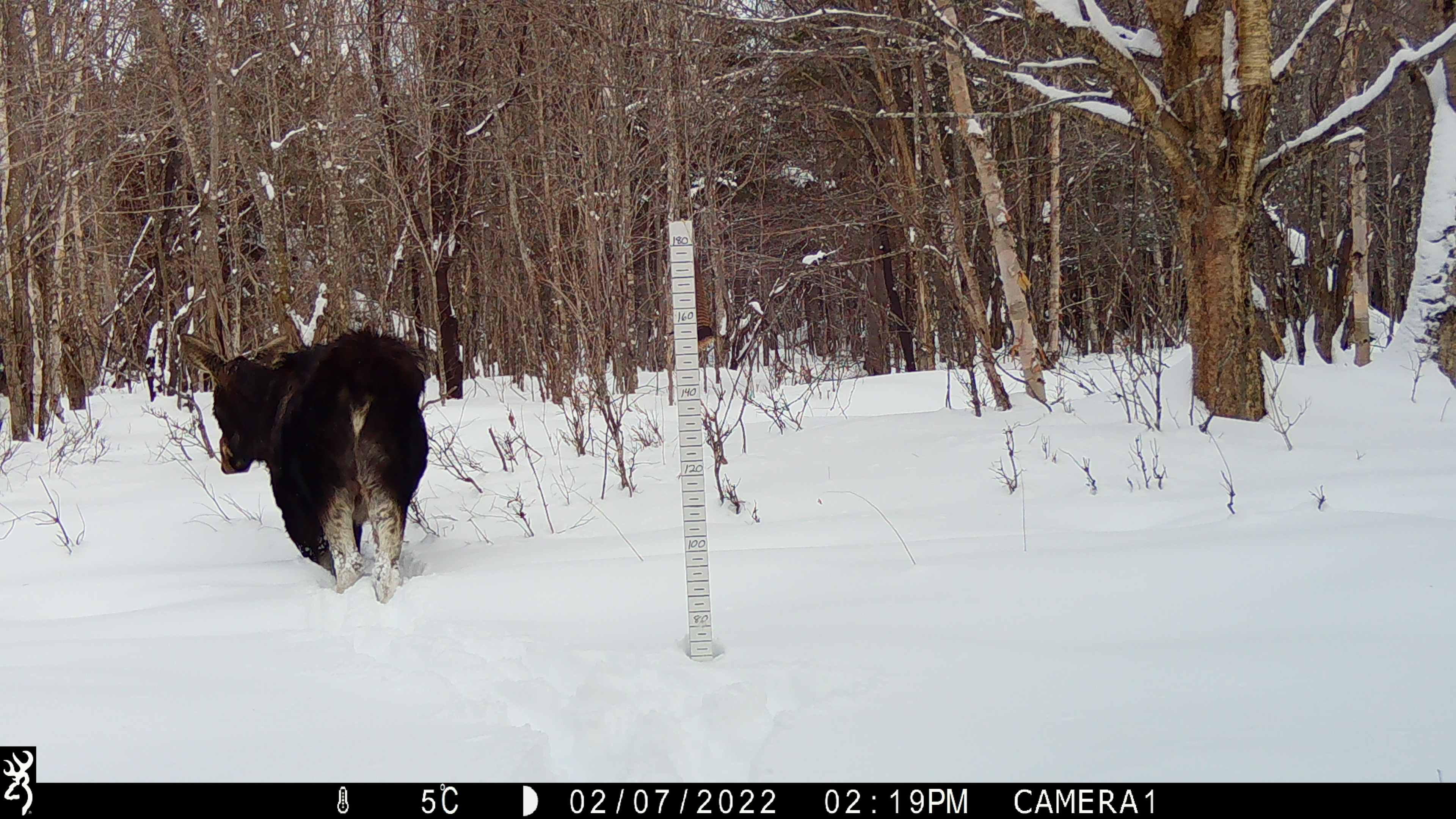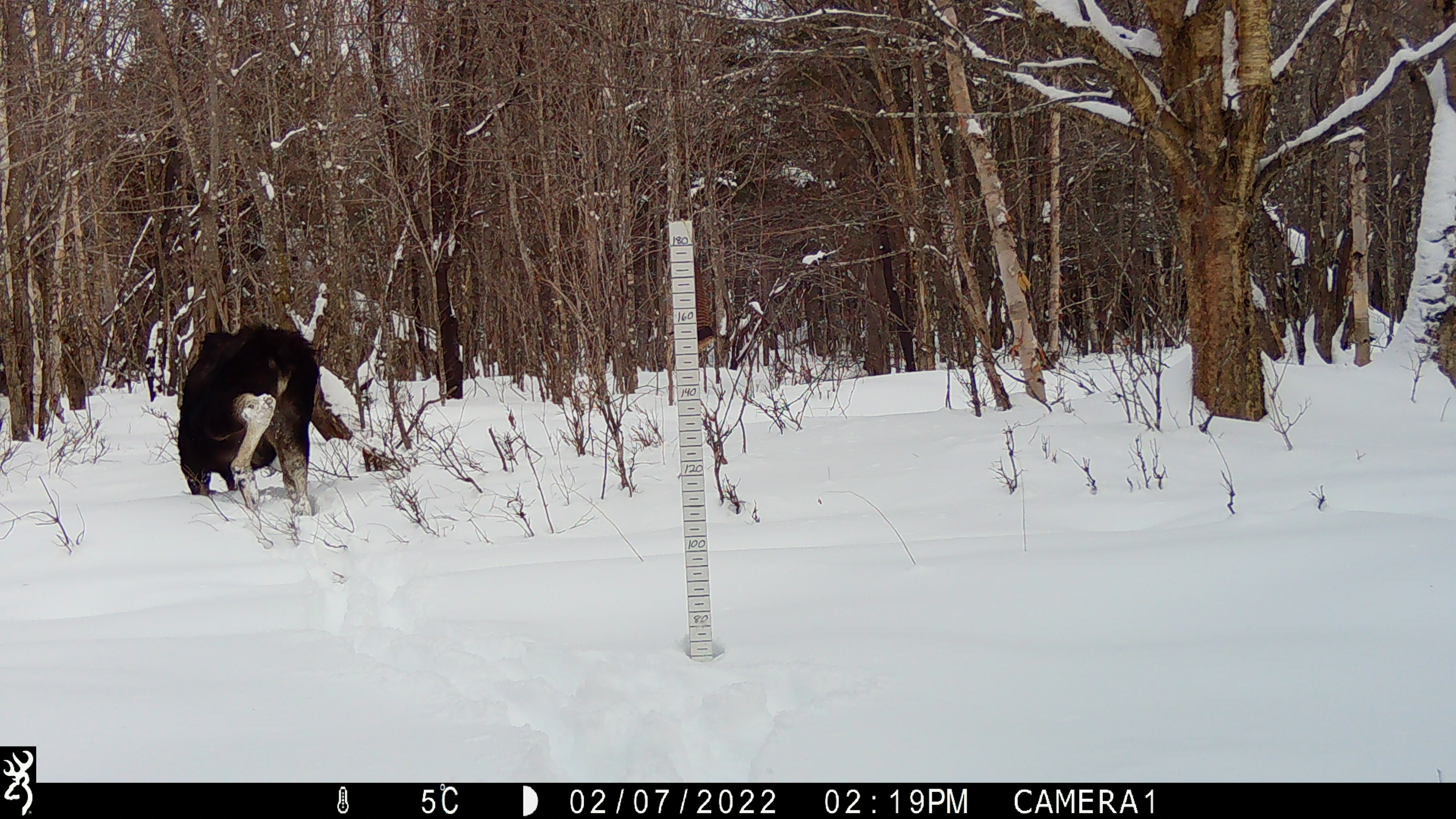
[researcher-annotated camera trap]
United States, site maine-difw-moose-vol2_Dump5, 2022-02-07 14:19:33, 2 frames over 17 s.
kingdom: Animalia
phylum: Chordata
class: Mammalia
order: Artiodactyla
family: Cervidae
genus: Alces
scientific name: Alces alces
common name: moose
Moose (Alces alces).